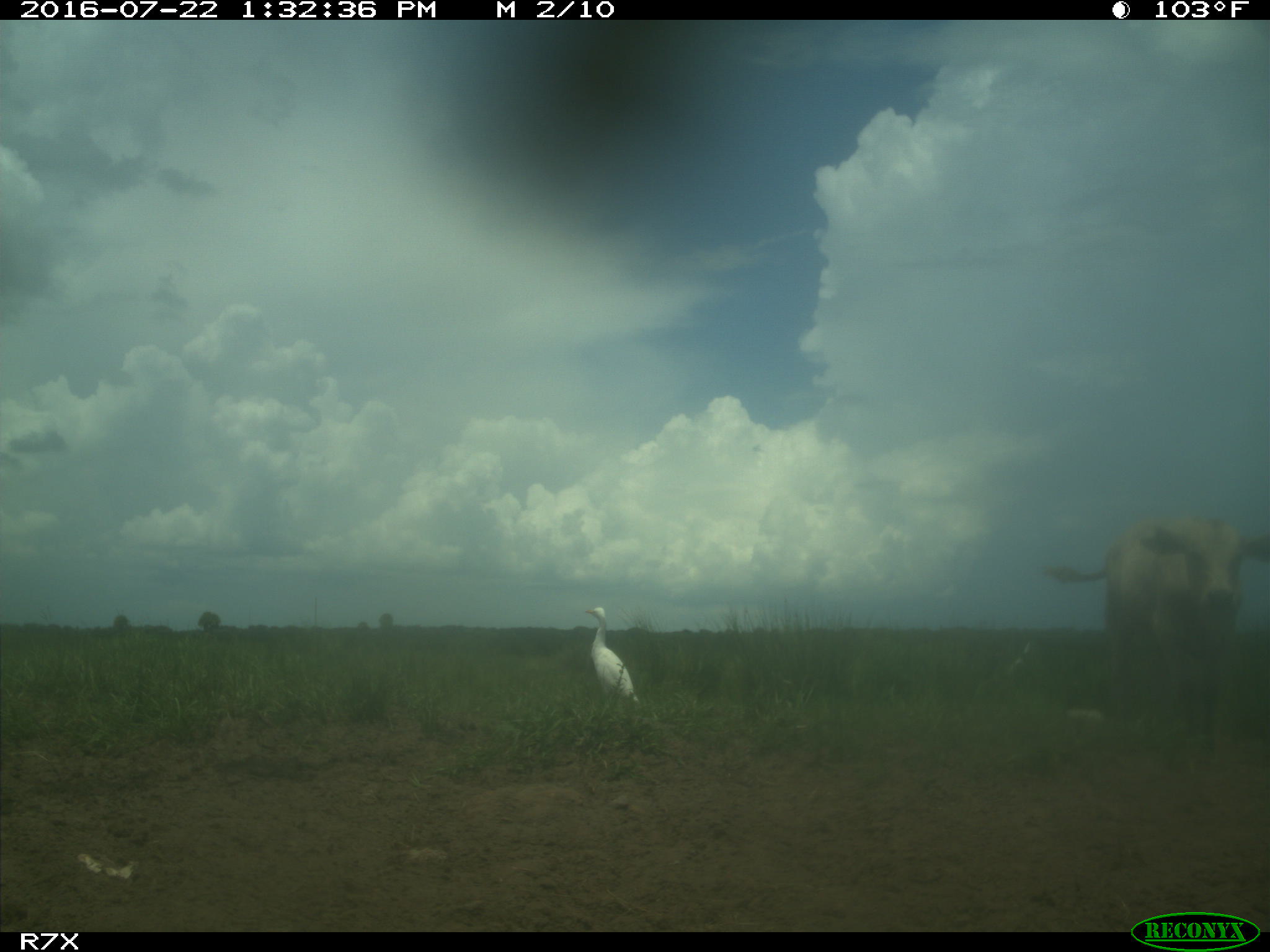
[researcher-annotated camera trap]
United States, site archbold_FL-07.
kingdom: Animalia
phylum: Chordata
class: Mammalia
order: Artiodactyla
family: Bovidae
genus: Bos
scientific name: Bos taurus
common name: domestic cow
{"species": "Bos taurus (domestic cow)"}